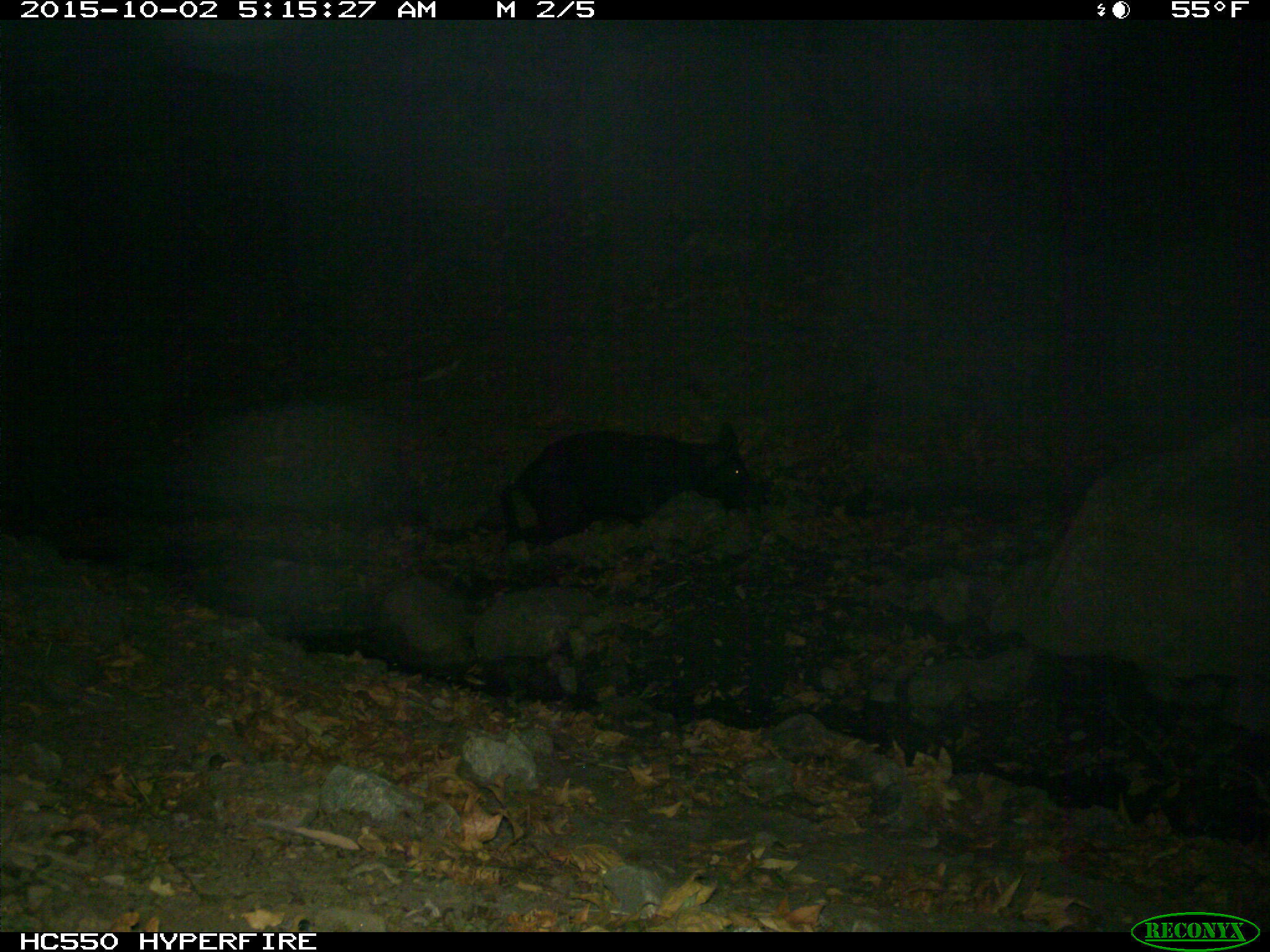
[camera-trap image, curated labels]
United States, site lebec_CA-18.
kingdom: Animalia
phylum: Chordata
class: Mammalia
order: Artiodactyla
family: Suidae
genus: Sus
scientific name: Sus scrofa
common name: wild boar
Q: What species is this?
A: Sus scrofa (wild boar).